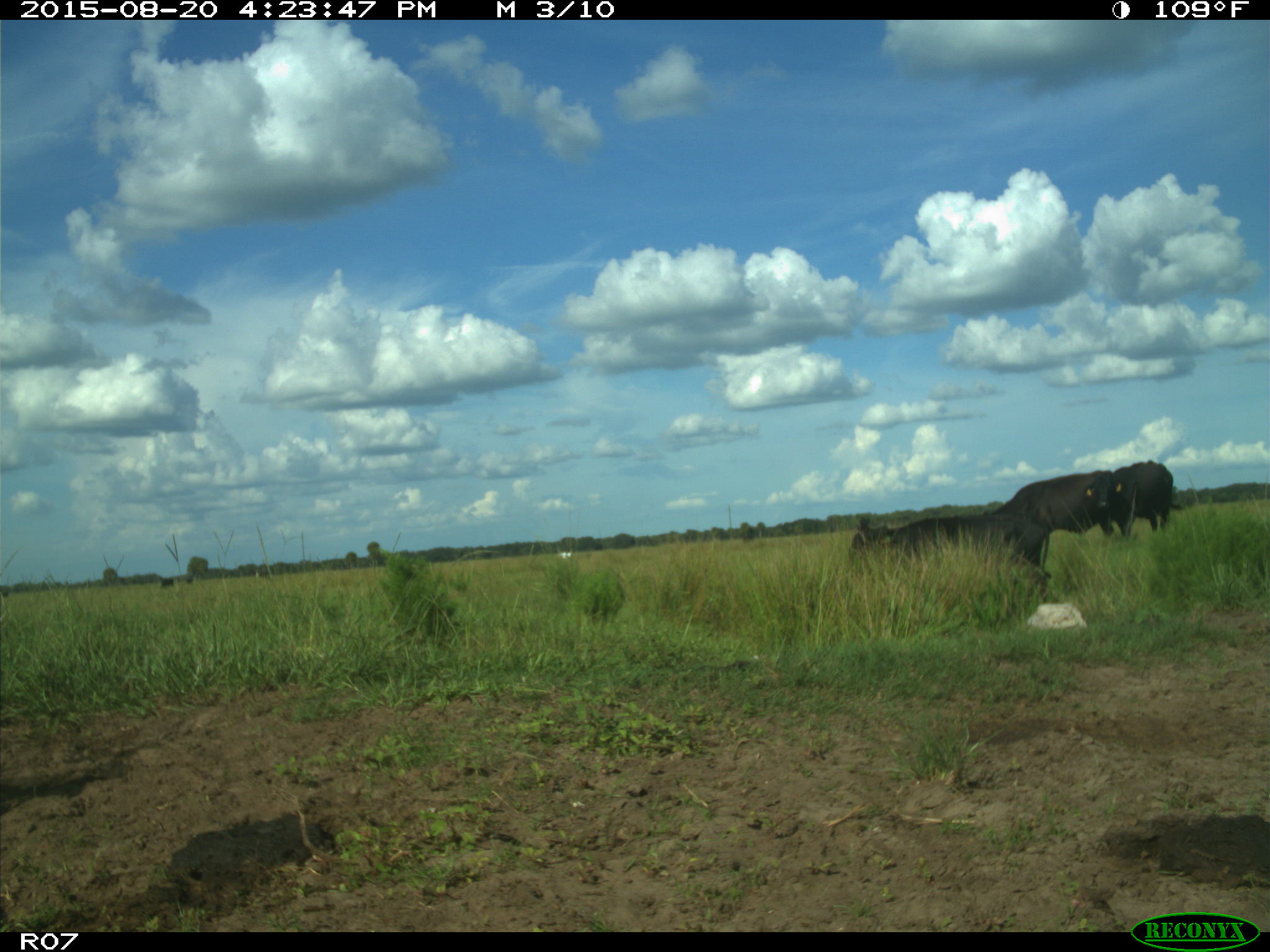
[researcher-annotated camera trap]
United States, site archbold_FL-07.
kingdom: Animalia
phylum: Chordata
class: Mammalia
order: Artiodactyla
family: Bovidae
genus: Bos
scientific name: Bos taurus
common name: domestic cow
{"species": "Bos taurus (domestic cow)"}